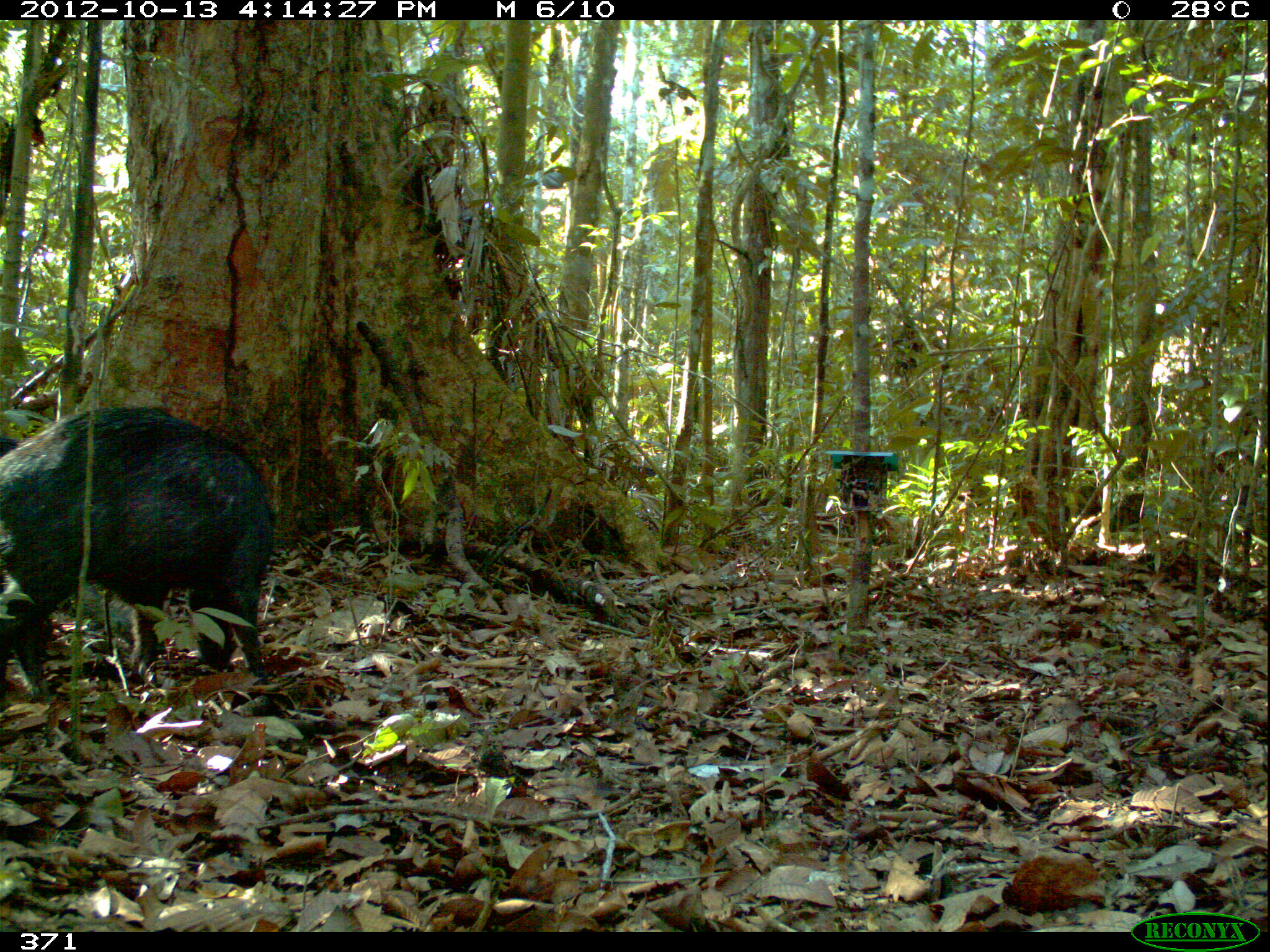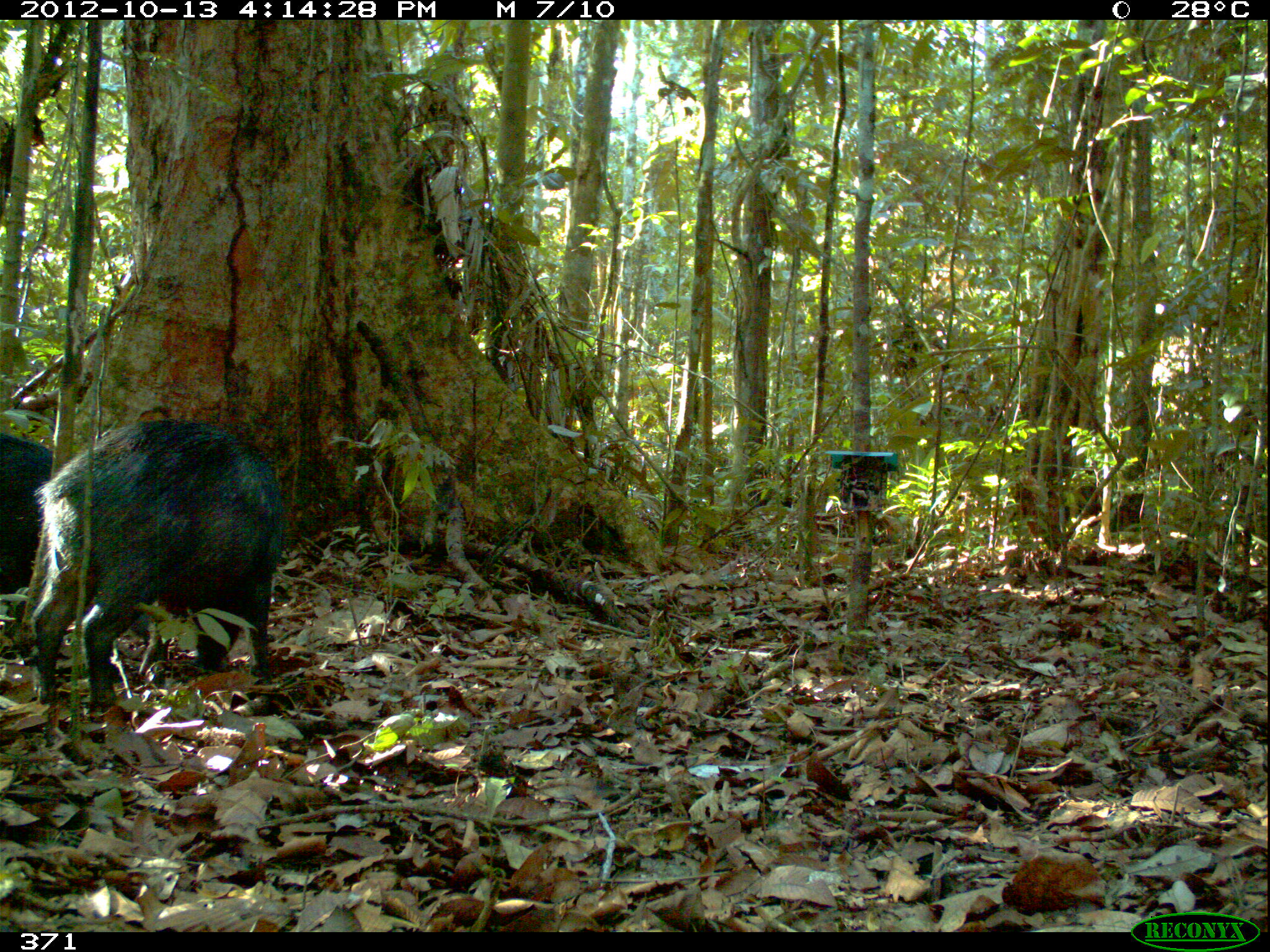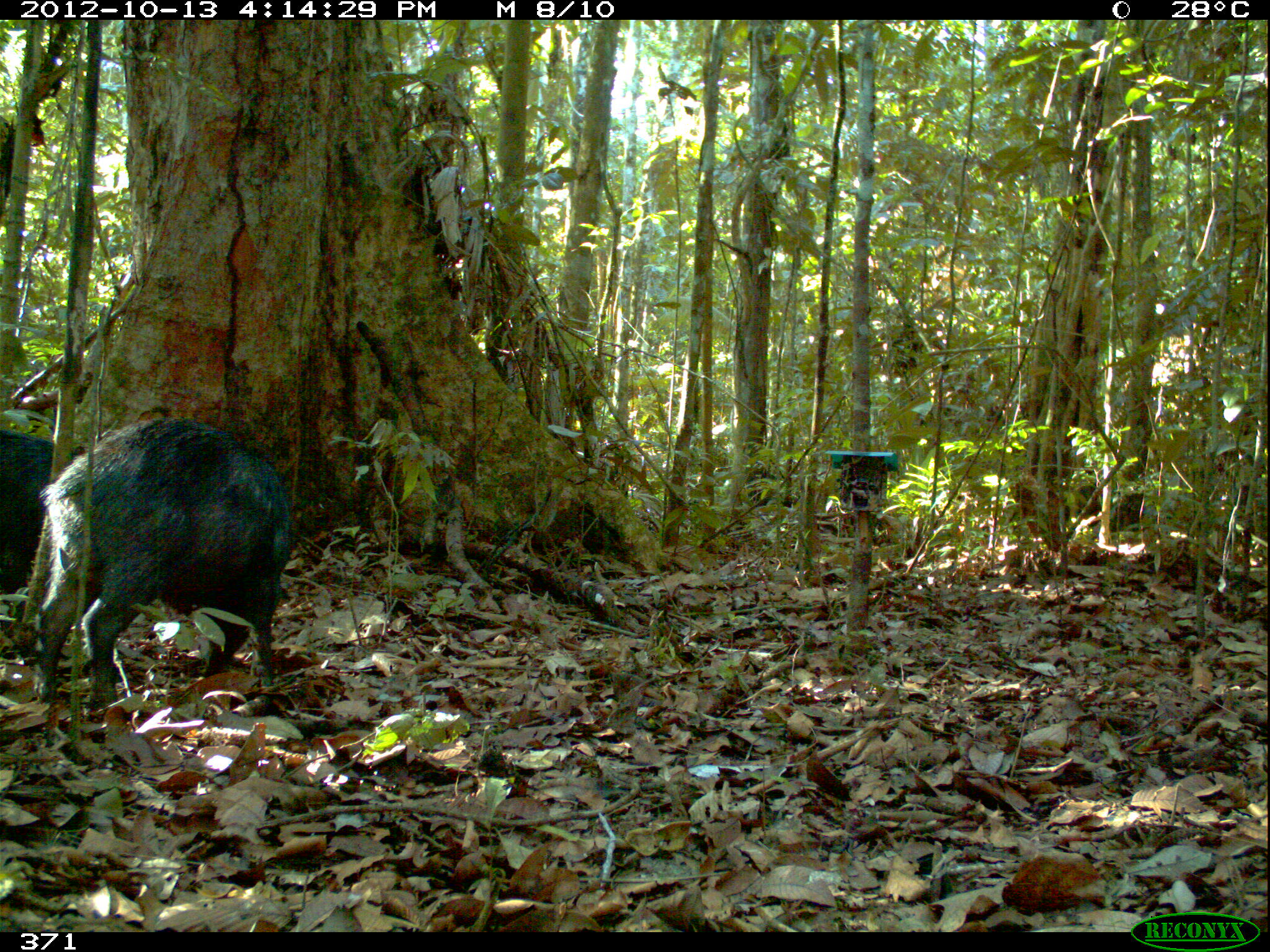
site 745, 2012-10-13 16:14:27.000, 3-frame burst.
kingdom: Animalia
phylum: Chordata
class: Mammalia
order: Artiodactyla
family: Tayassuidae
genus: Tayassu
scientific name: Tayassu pecari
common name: white-lipped peccary